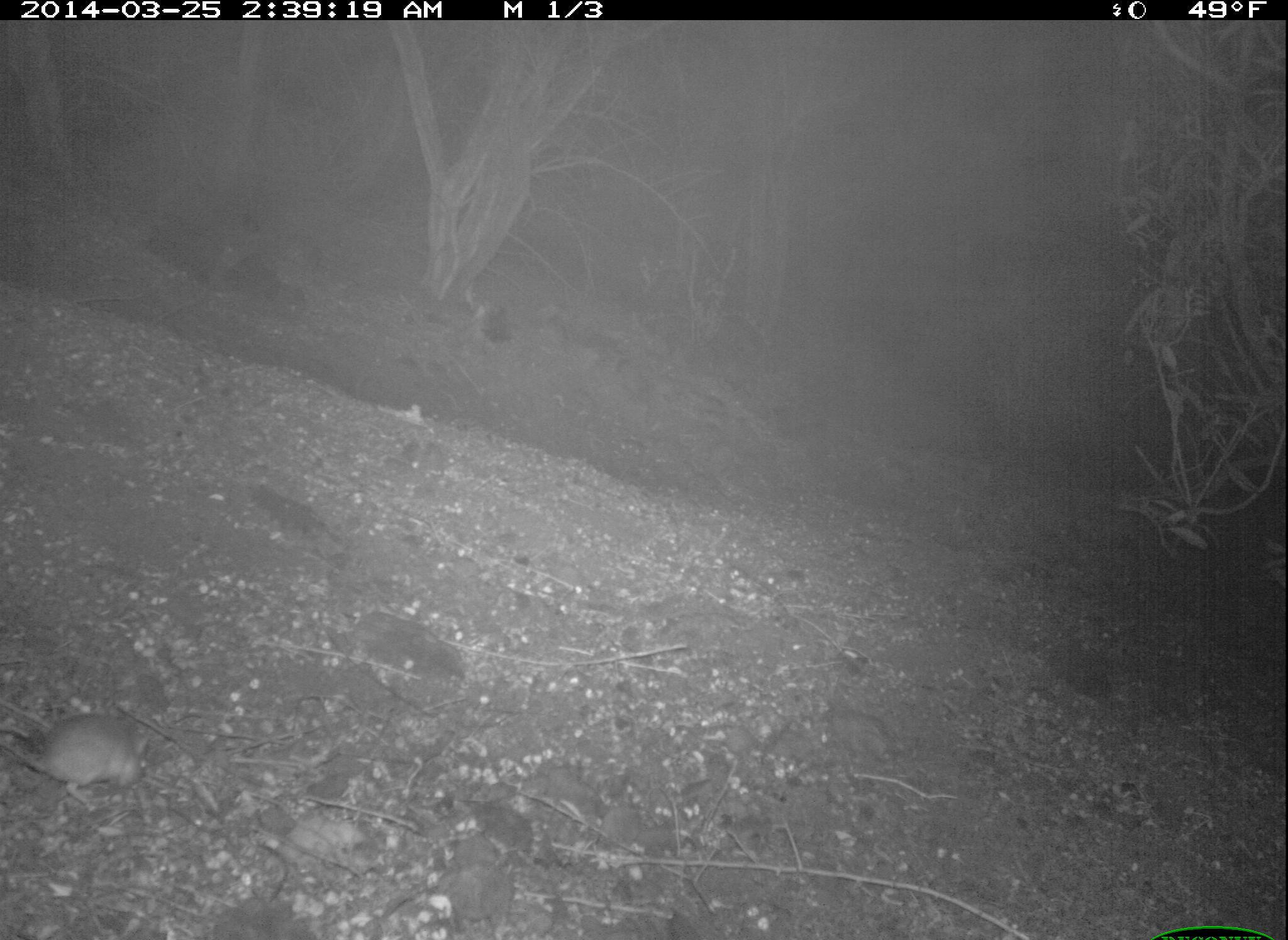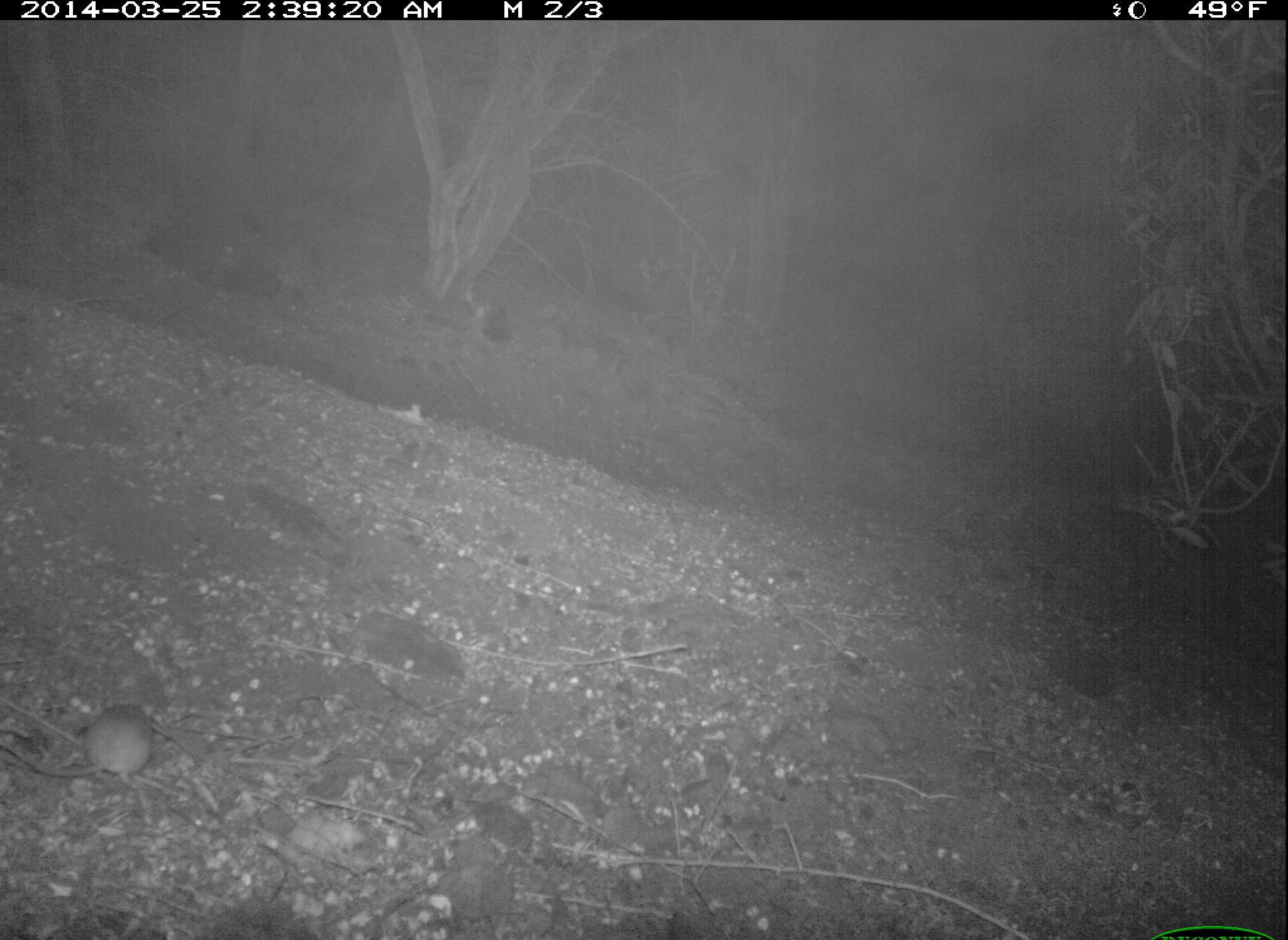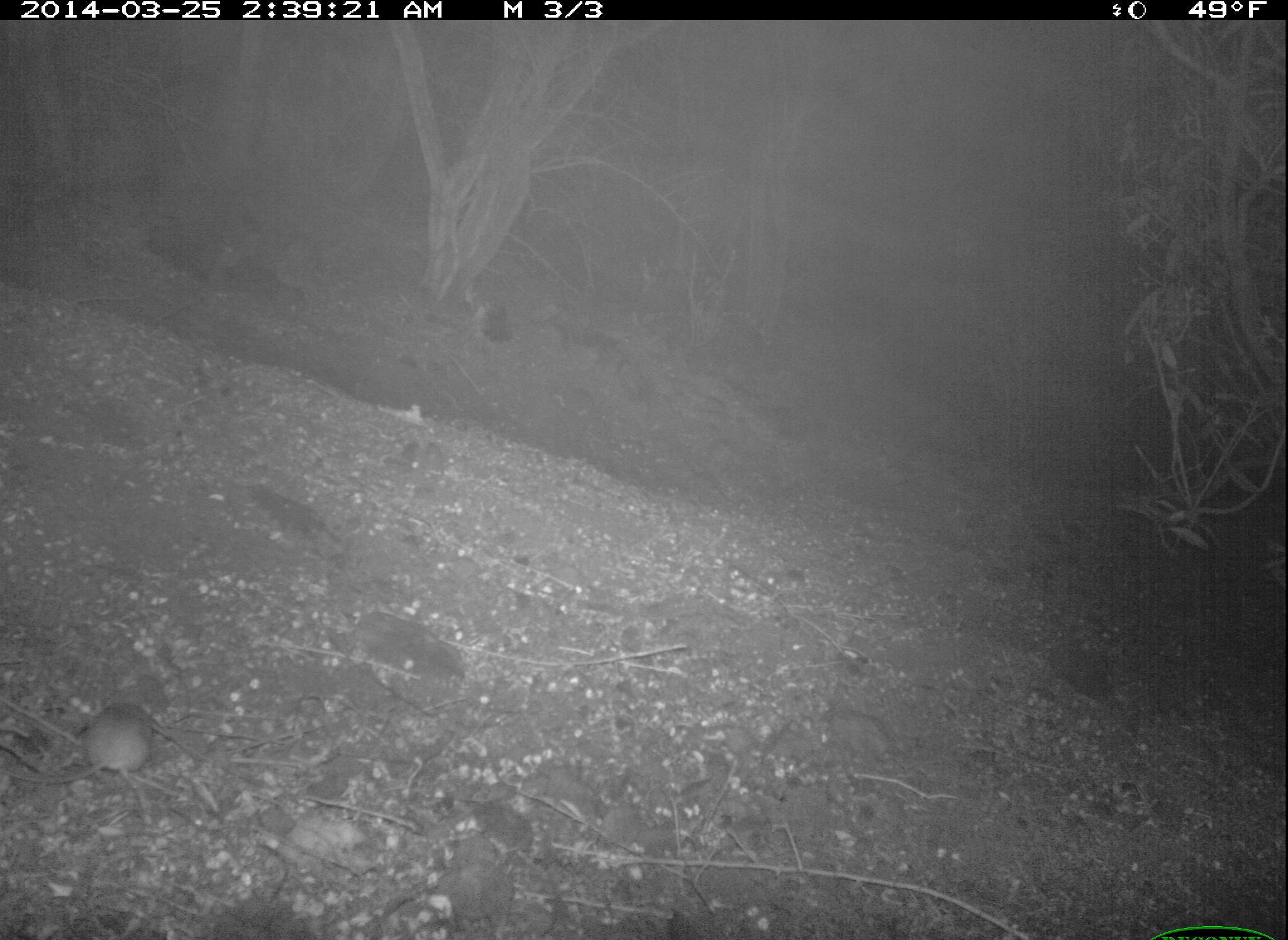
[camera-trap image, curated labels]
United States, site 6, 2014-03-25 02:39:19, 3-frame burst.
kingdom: Animalia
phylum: Chordata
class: Mammalia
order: Rodentia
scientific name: Rodentia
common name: rodent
Rodent (Rodentia).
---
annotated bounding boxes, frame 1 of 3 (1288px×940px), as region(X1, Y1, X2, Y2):
rodent: region(6, 714, 150, 811)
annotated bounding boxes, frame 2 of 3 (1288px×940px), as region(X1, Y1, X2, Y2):
rodent: region(11, 697, 156, 788)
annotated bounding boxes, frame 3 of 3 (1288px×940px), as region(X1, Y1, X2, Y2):
rodent: region(8, 702, 150, 792)